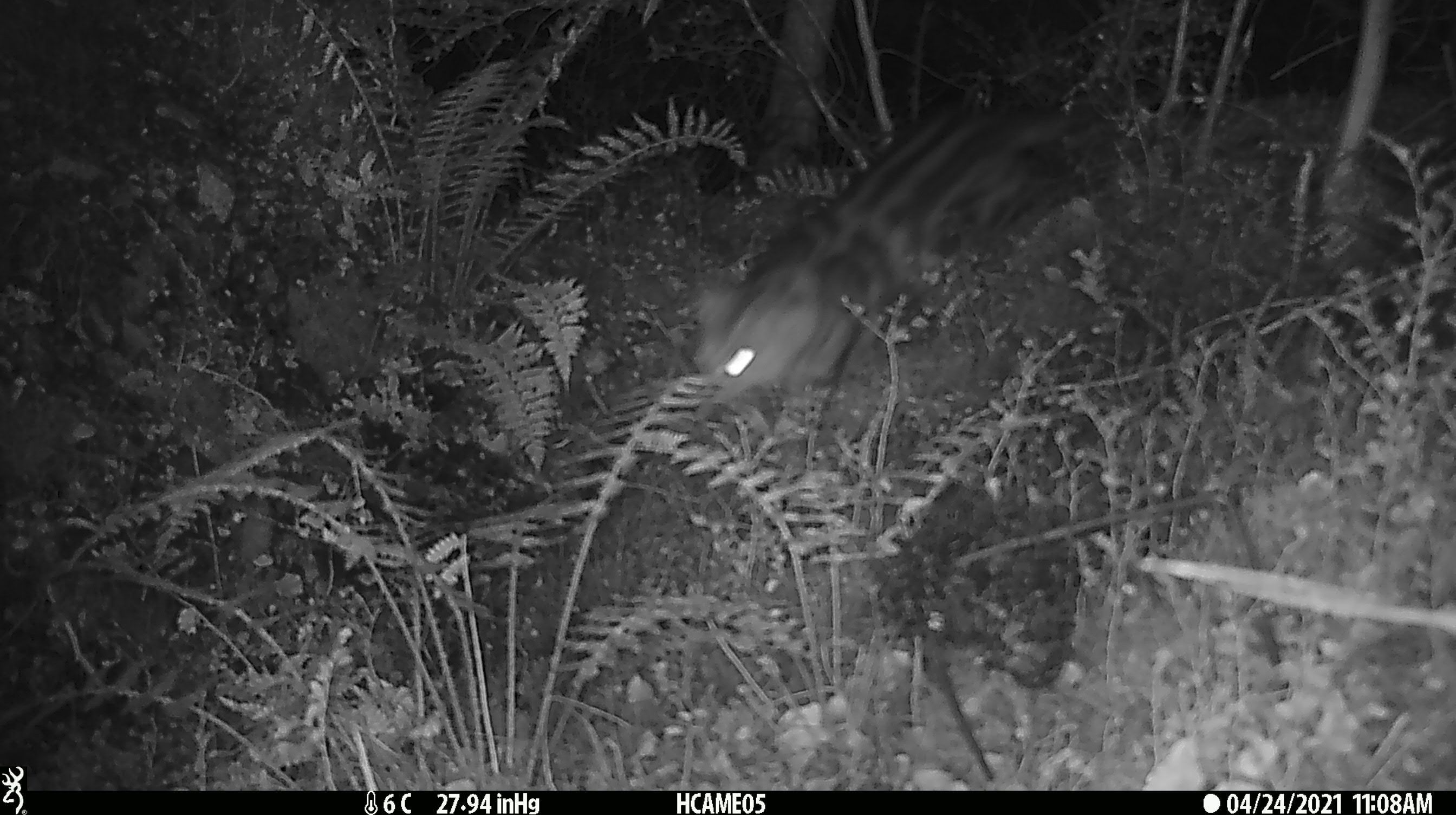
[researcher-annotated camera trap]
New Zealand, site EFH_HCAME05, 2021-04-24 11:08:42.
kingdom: Animalia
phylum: Chordata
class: Mammalia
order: Carnivora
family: Felidae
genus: Felis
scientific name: Felis catus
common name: domestic cat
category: cat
Cat (domestic cat) (Felis catus).